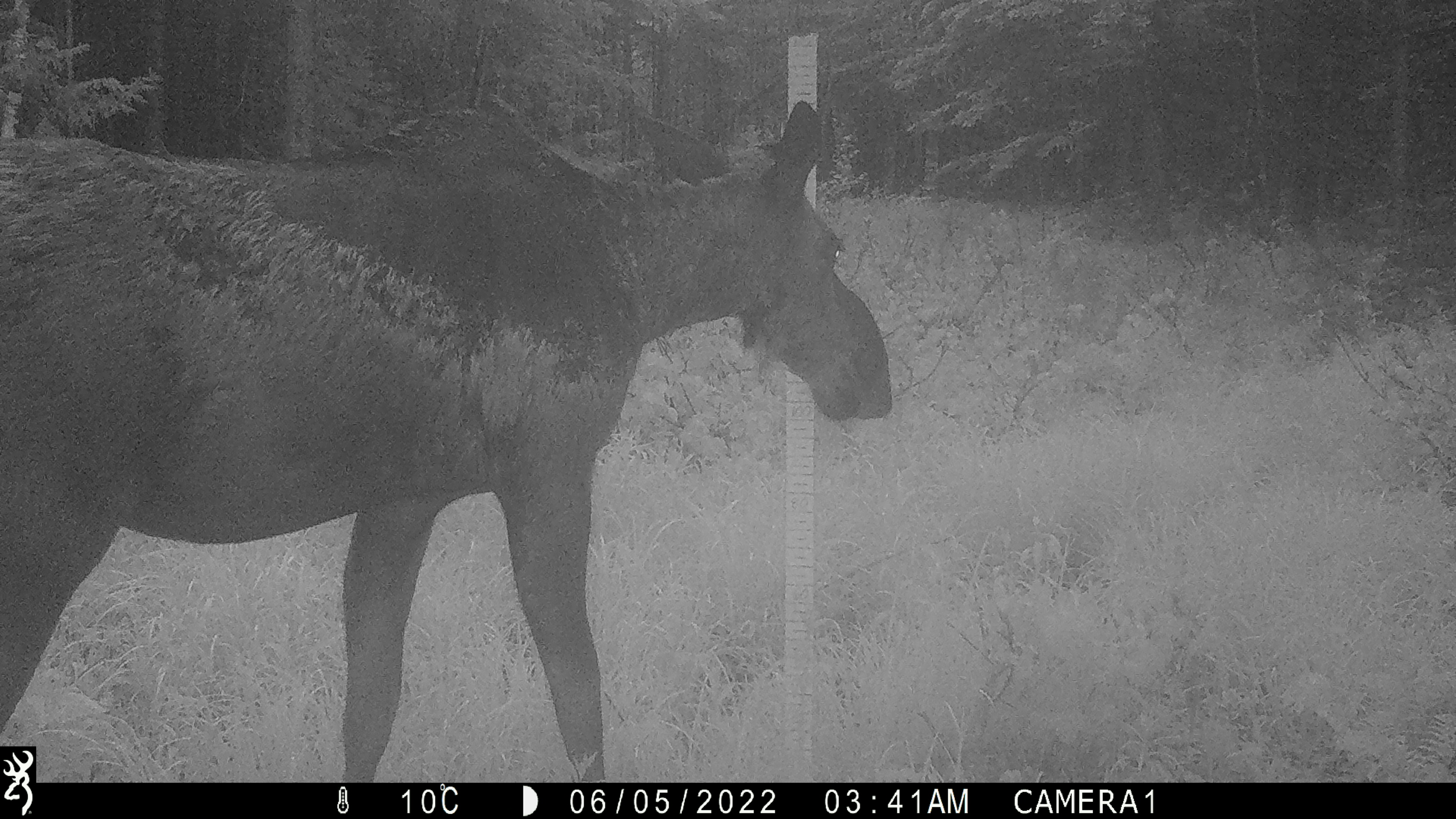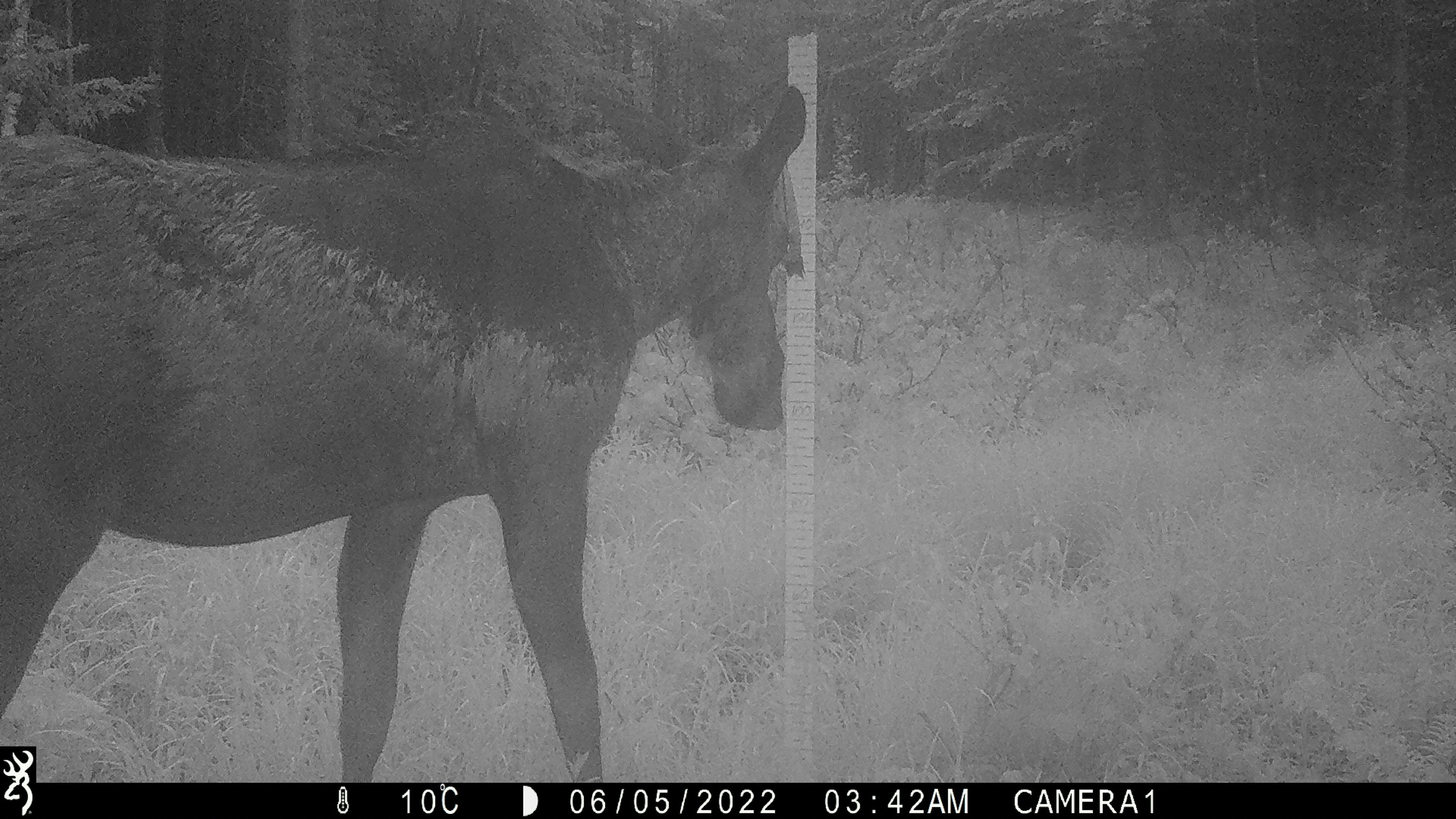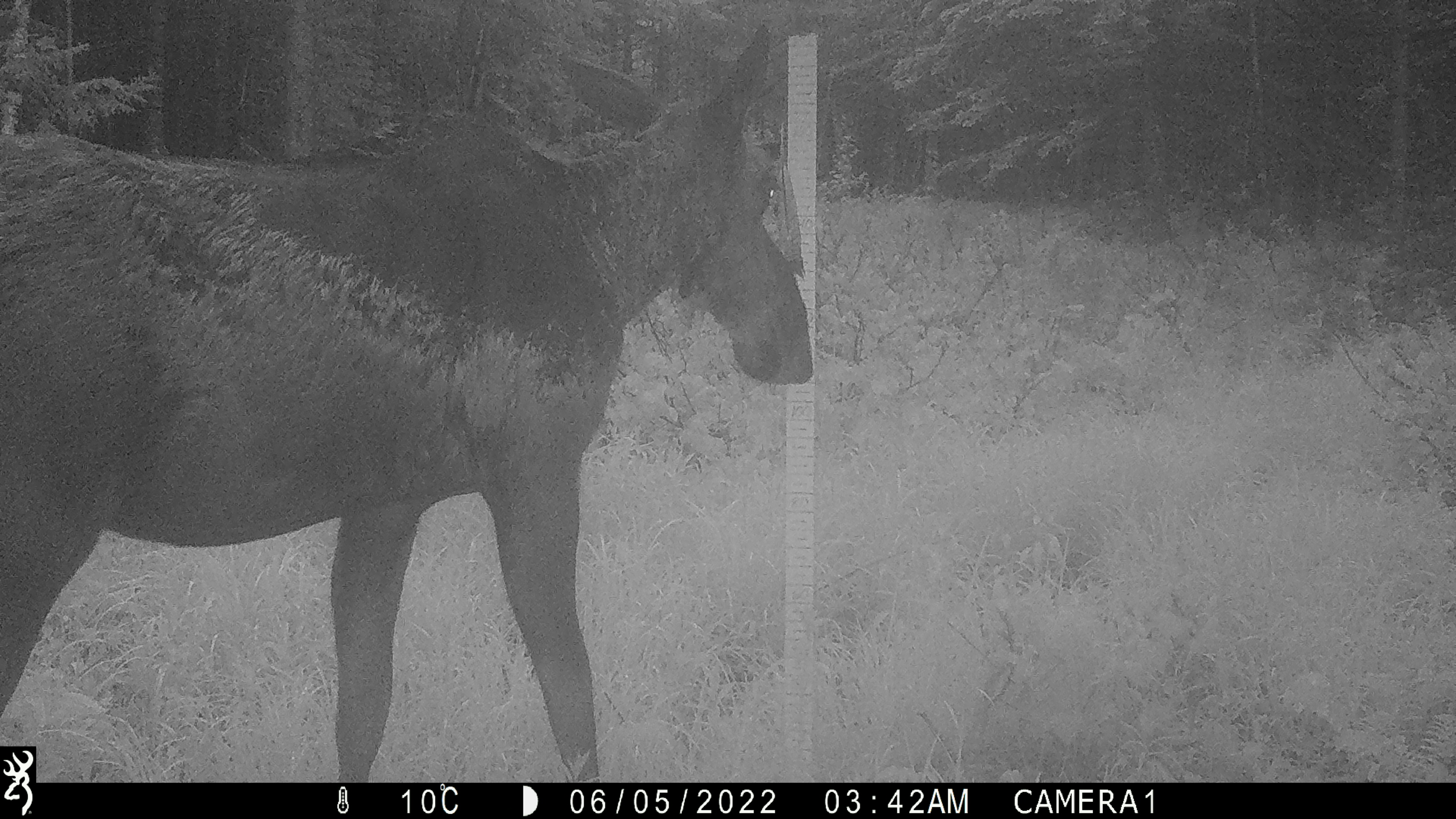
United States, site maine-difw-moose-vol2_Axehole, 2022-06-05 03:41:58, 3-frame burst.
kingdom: Animalia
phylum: Chordata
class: Mammalia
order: Artiodactyla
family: Cervidae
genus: Alces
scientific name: Alces alces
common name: moose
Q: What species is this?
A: Moose (Alces alces).